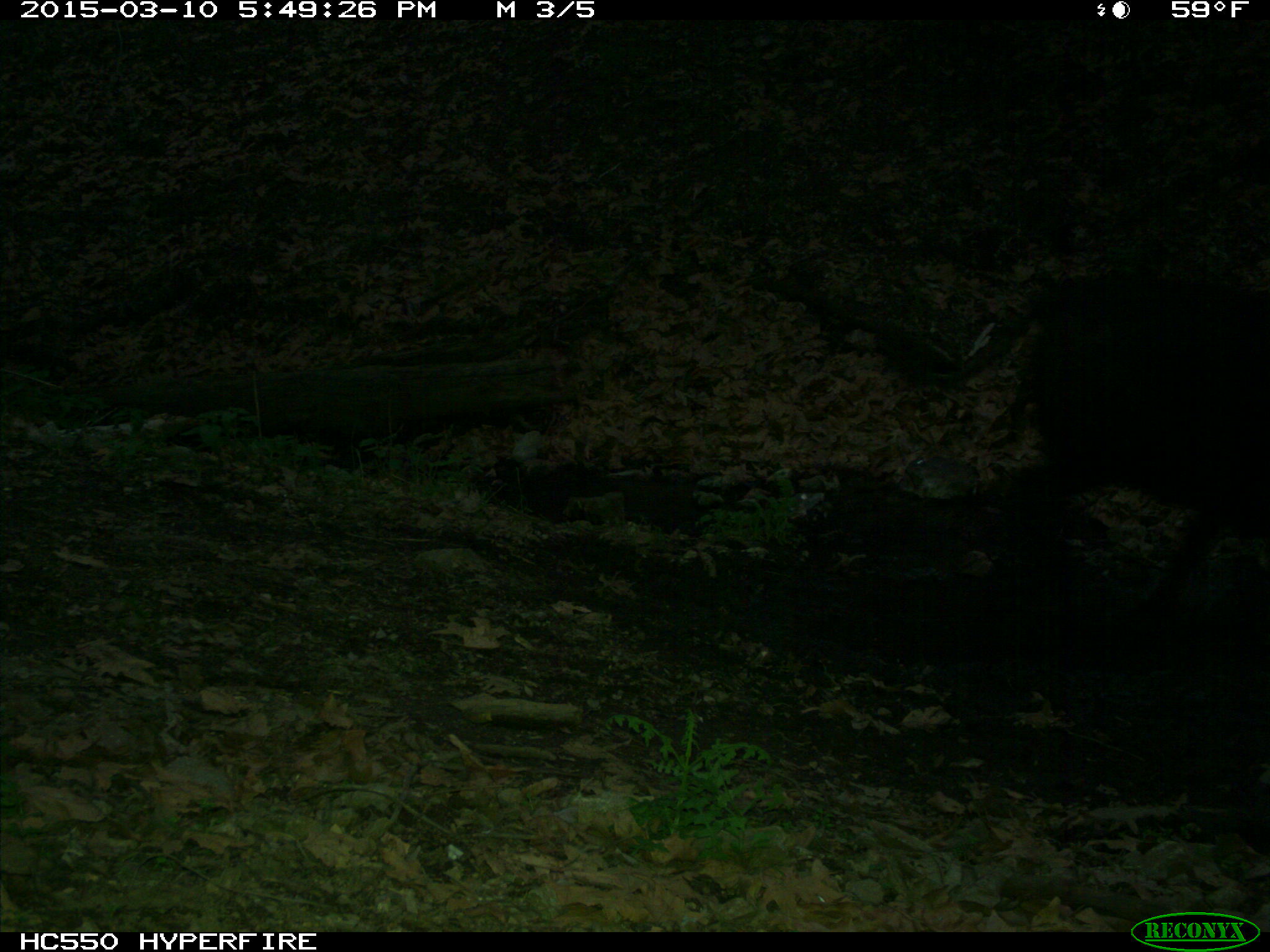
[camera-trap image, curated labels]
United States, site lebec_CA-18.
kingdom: Animalia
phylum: Chordata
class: Mammalia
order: Artiodactyla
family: Bovidae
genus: Bos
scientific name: Bos taurus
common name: domestic cow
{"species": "Bos taurus (domestic cow)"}